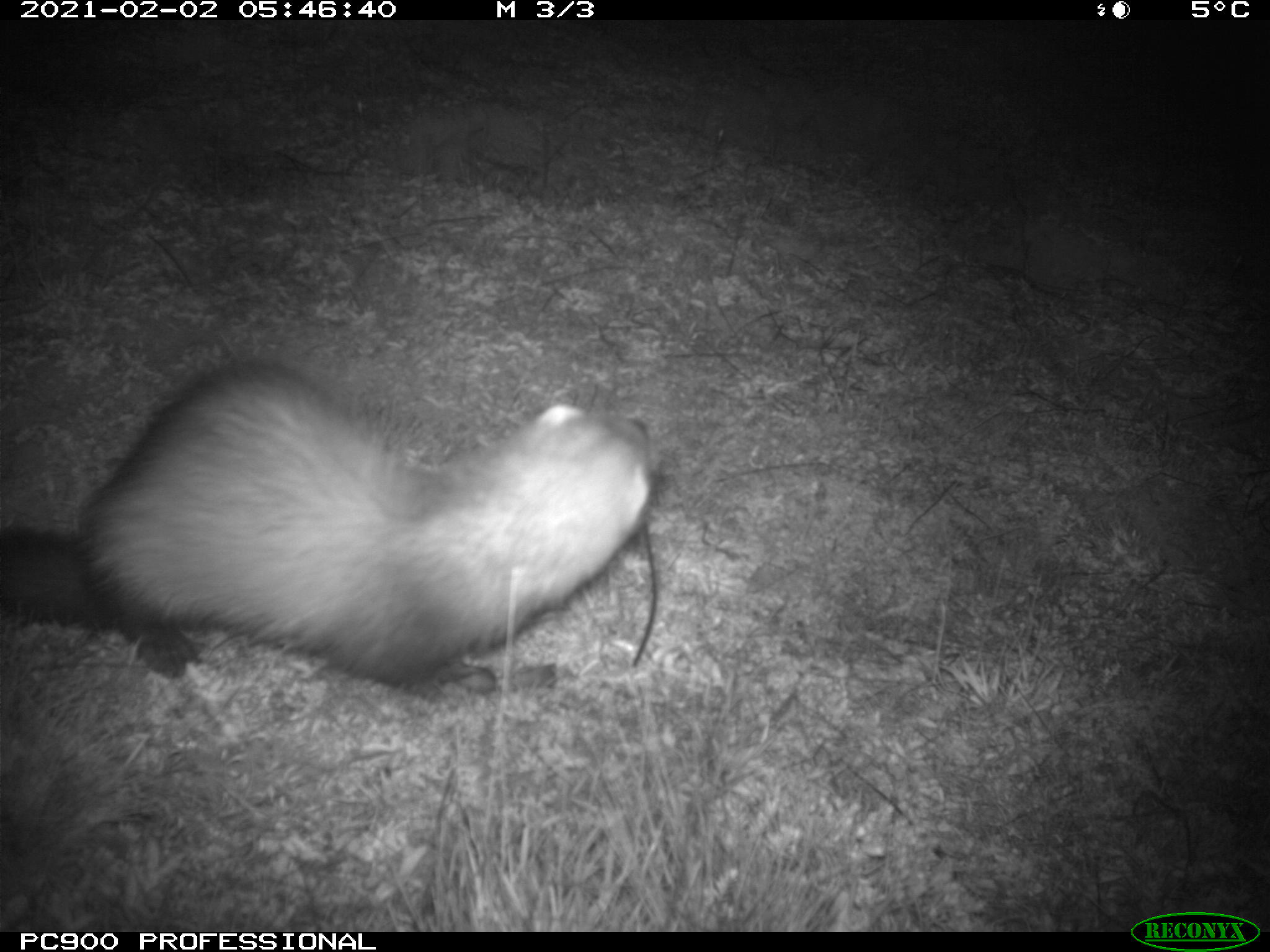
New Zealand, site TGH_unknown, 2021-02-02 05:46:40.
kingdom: Animalia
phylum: Chordata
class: Mammalia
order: Carnivora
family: Mustelidae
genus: Mustela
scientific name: Mustela furo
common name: ferret